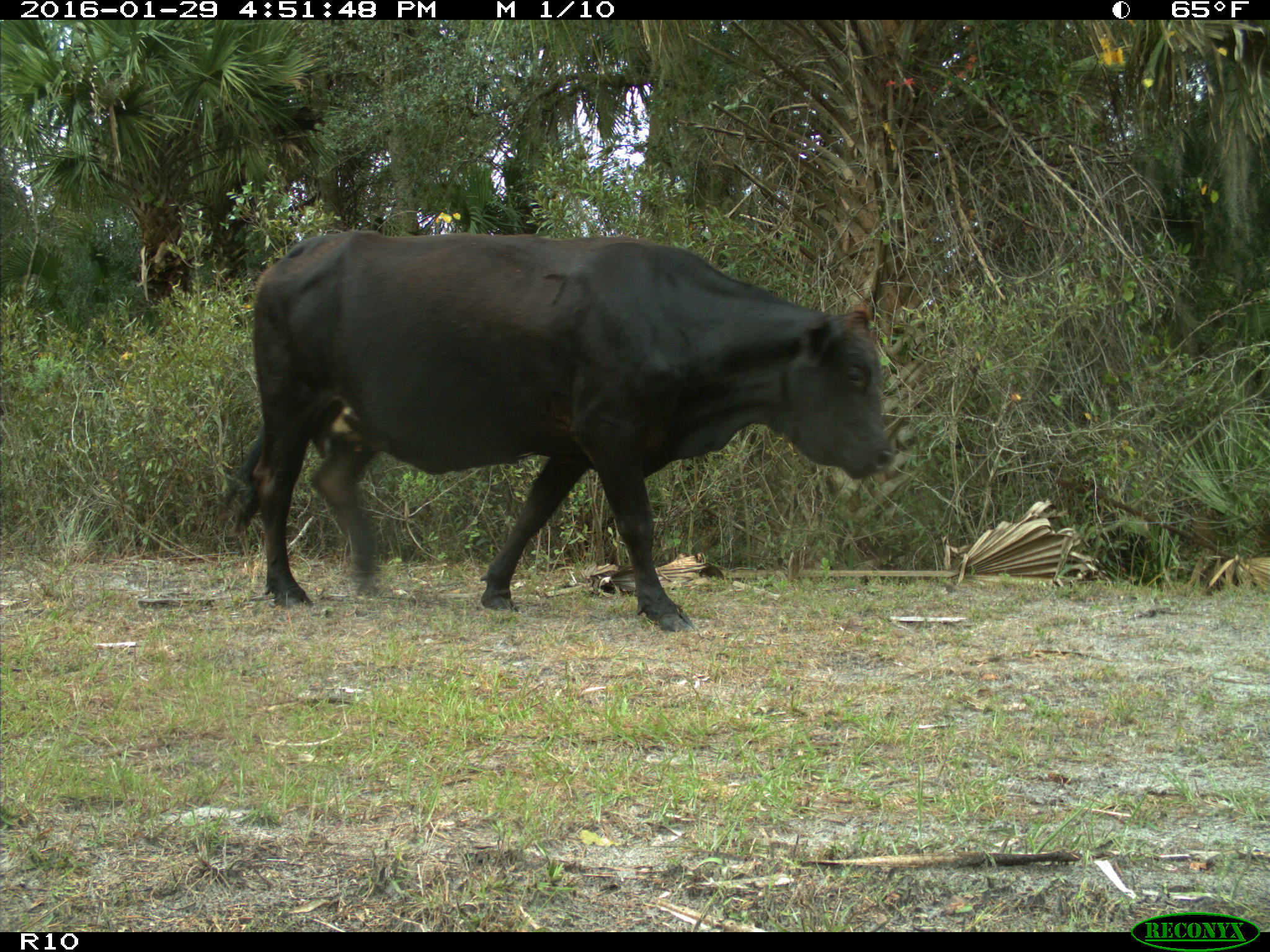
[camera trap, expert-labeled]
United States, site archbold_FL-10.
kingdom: Animalia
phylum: Chordata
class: Mammalia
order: Artiodactyla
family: Bovidae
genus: Bos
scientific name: Bos taurus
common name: domestic cow